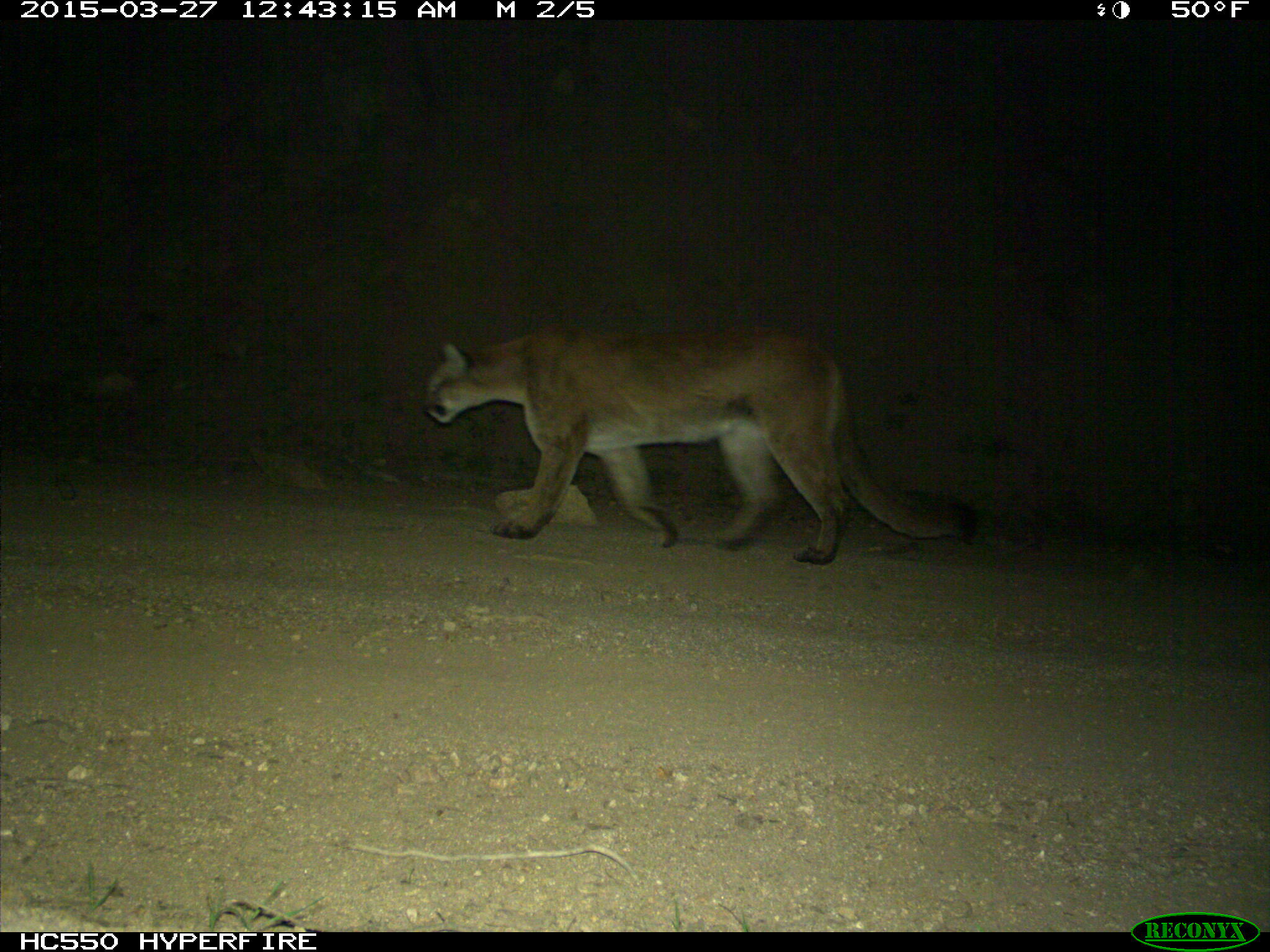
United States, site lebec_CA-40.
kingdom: Animalia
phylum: Chordata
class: Mammalia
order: Carnivora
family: Felidae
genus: Puma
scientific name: Puma concolor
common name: mountain lion